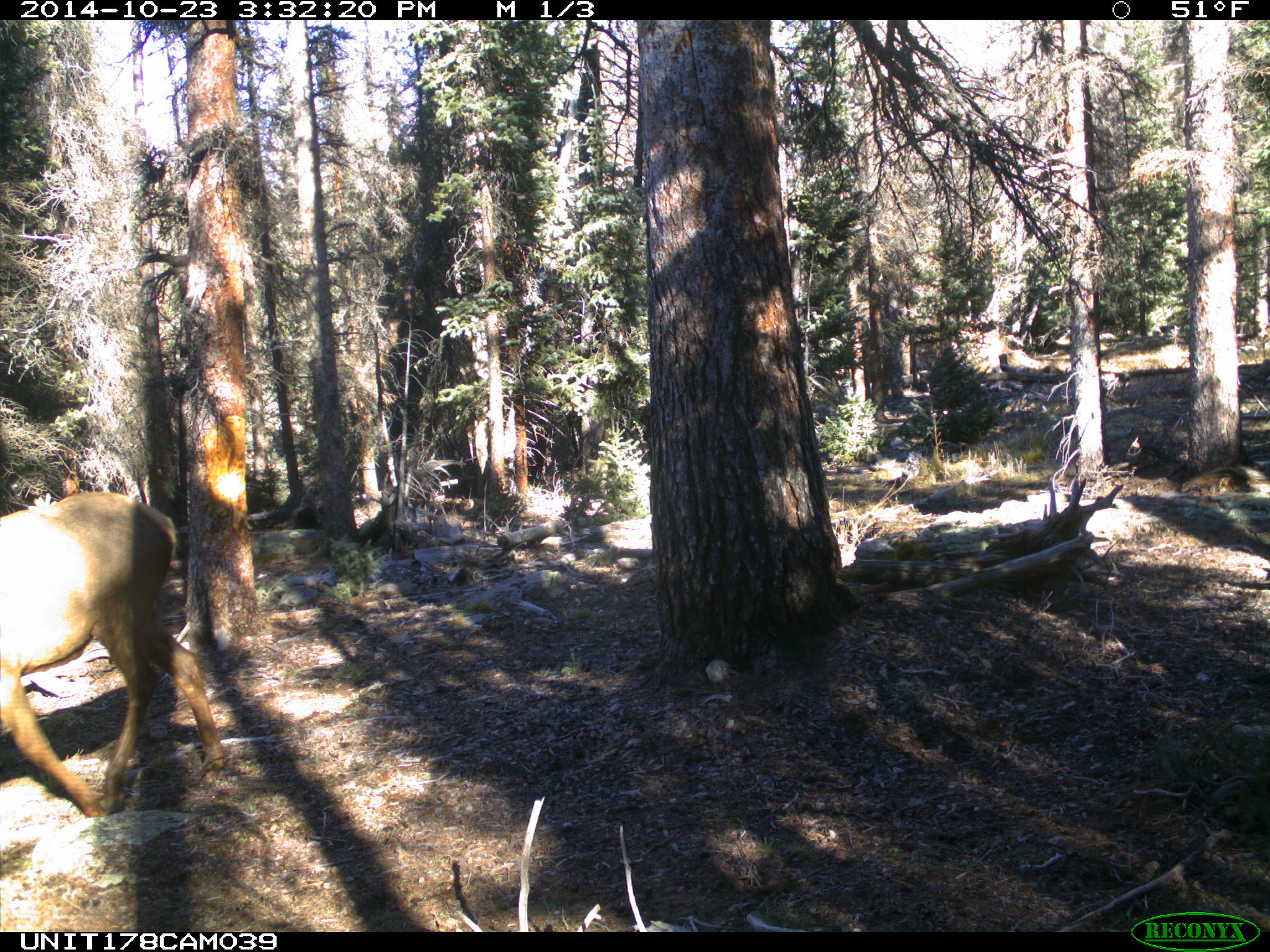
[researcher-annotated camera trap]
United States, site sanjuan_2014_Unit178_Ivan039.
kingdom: Animalia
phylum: Chordata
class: Mammalia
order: Artiodactyla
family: Cervidae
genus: Cervus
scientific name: Cervus elaphus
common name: red deer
Cervus elaphus (red deer).